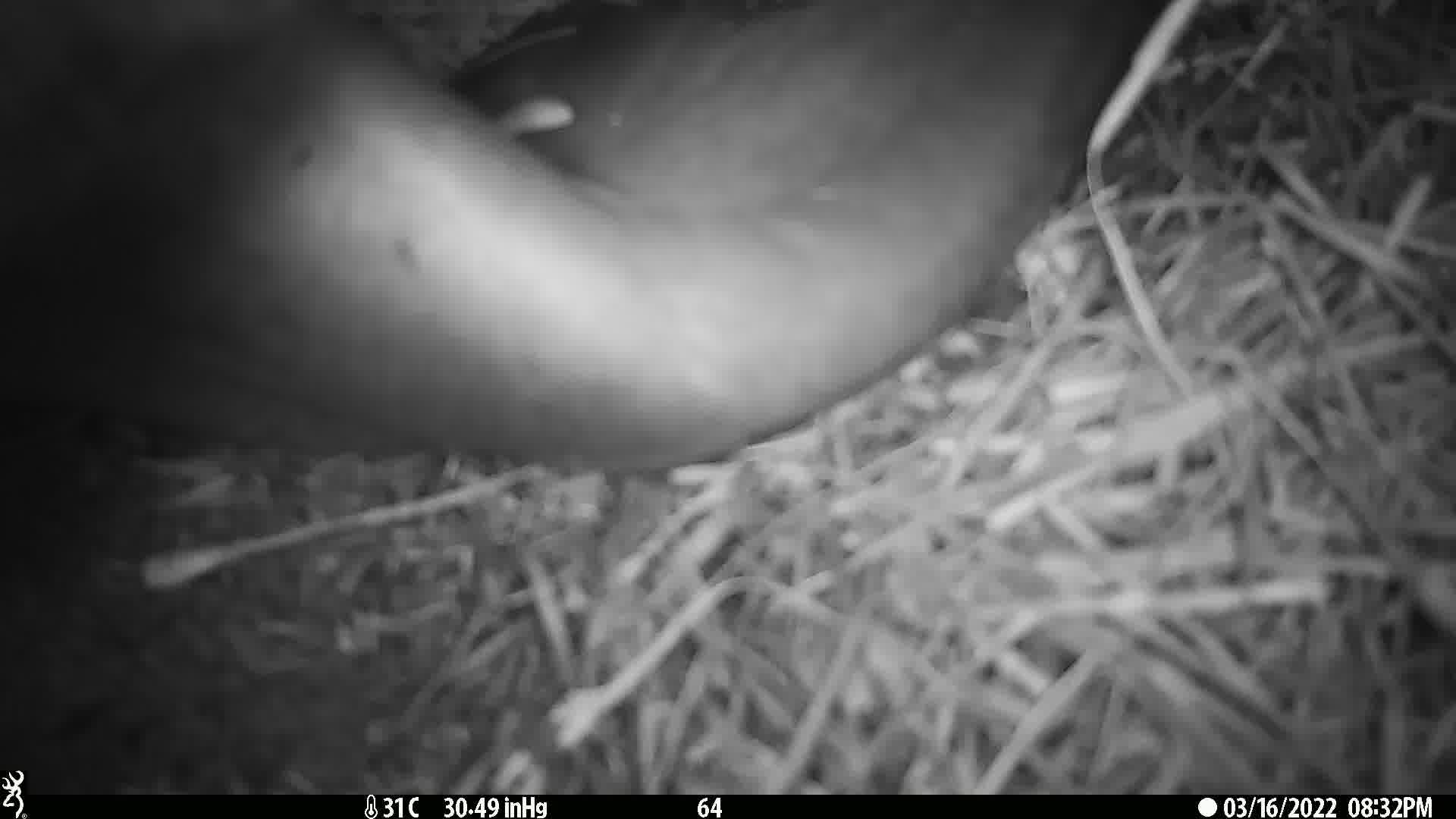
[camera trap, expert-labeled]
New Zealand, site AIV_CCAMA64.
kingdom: Animalia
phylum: Chordata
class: Mammalia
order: Carnivora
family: Otariidae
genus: Phocarctos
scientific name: Phocarctos hookeri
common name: new zealand sea lion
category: sealion